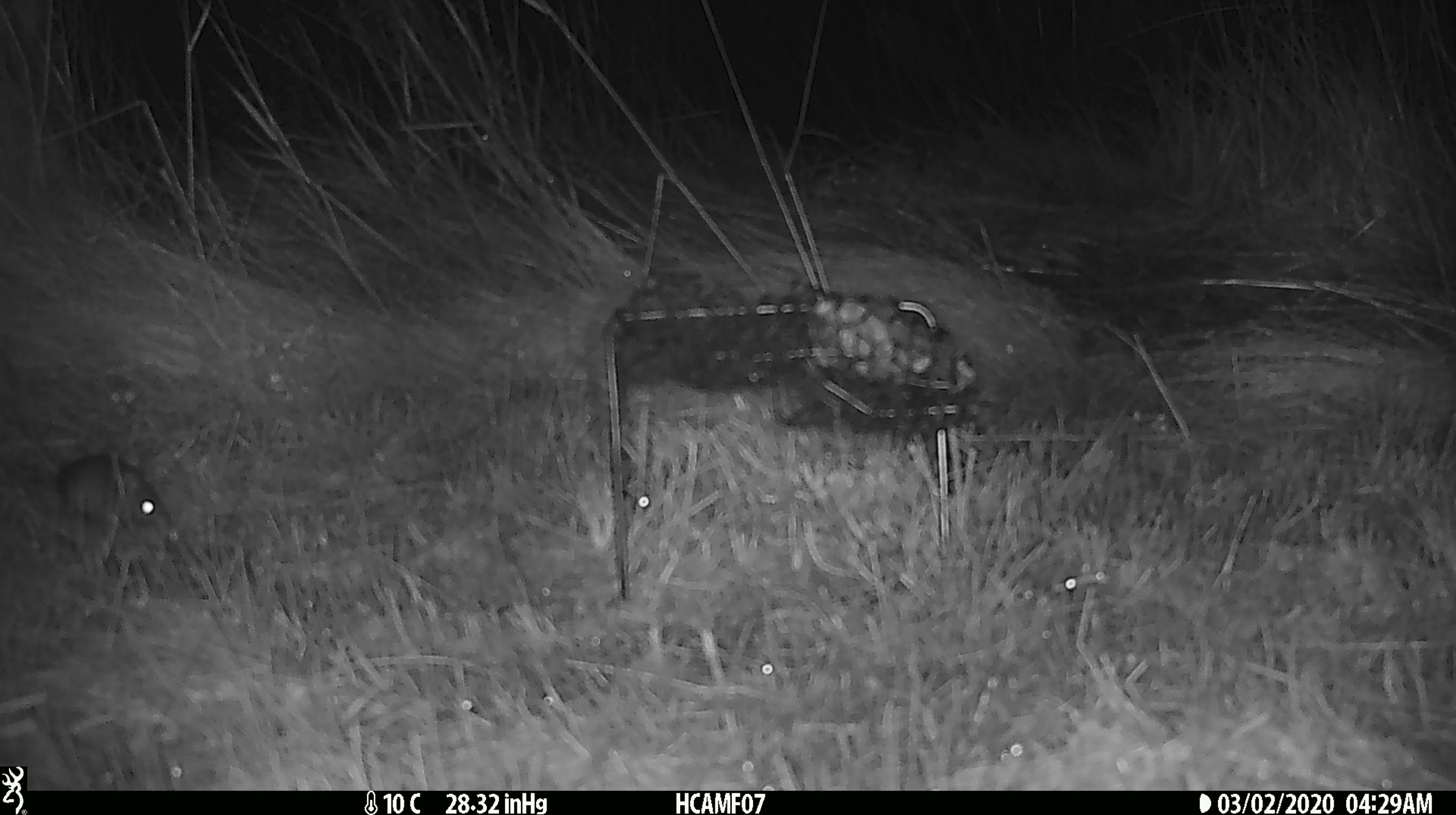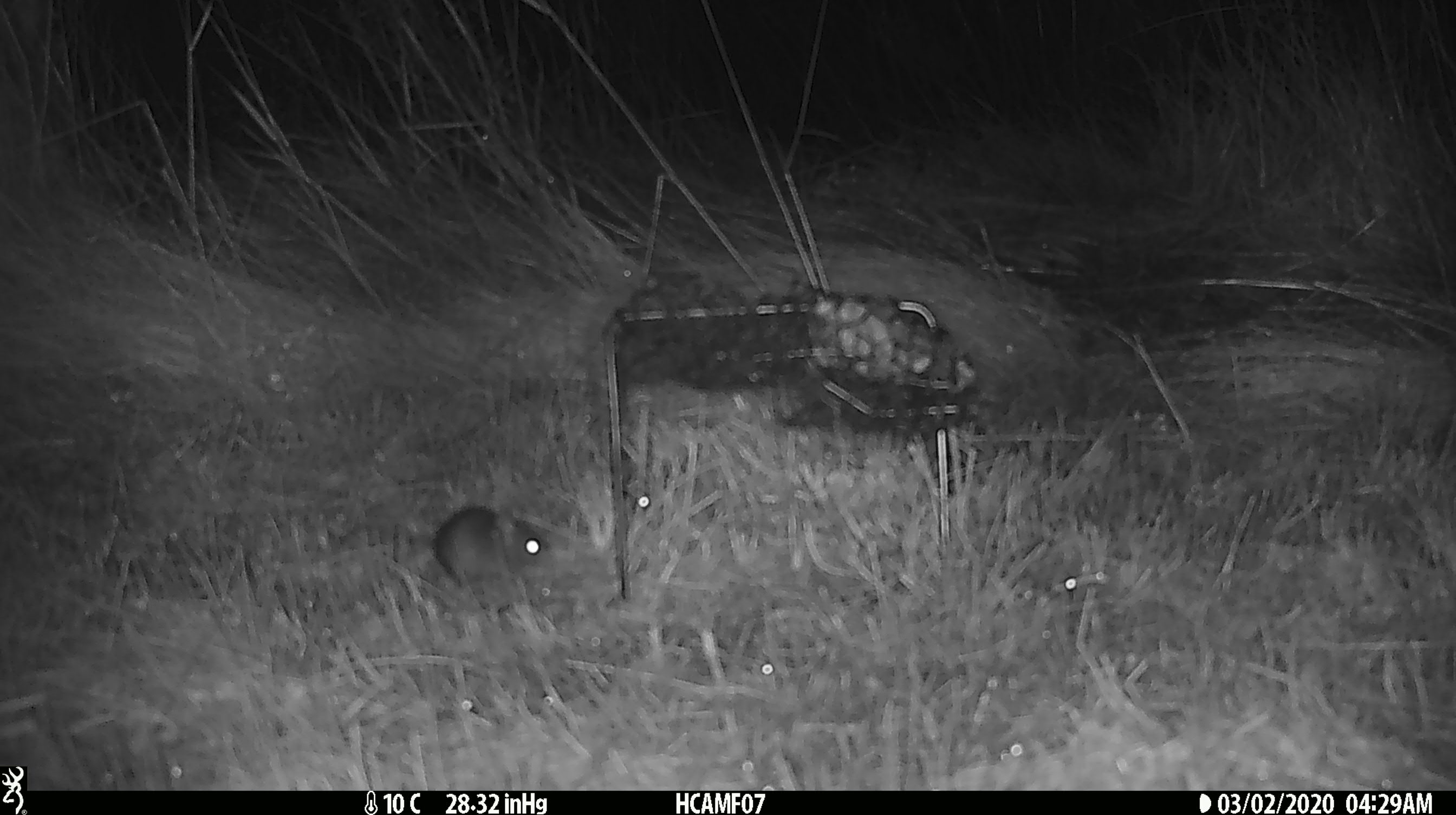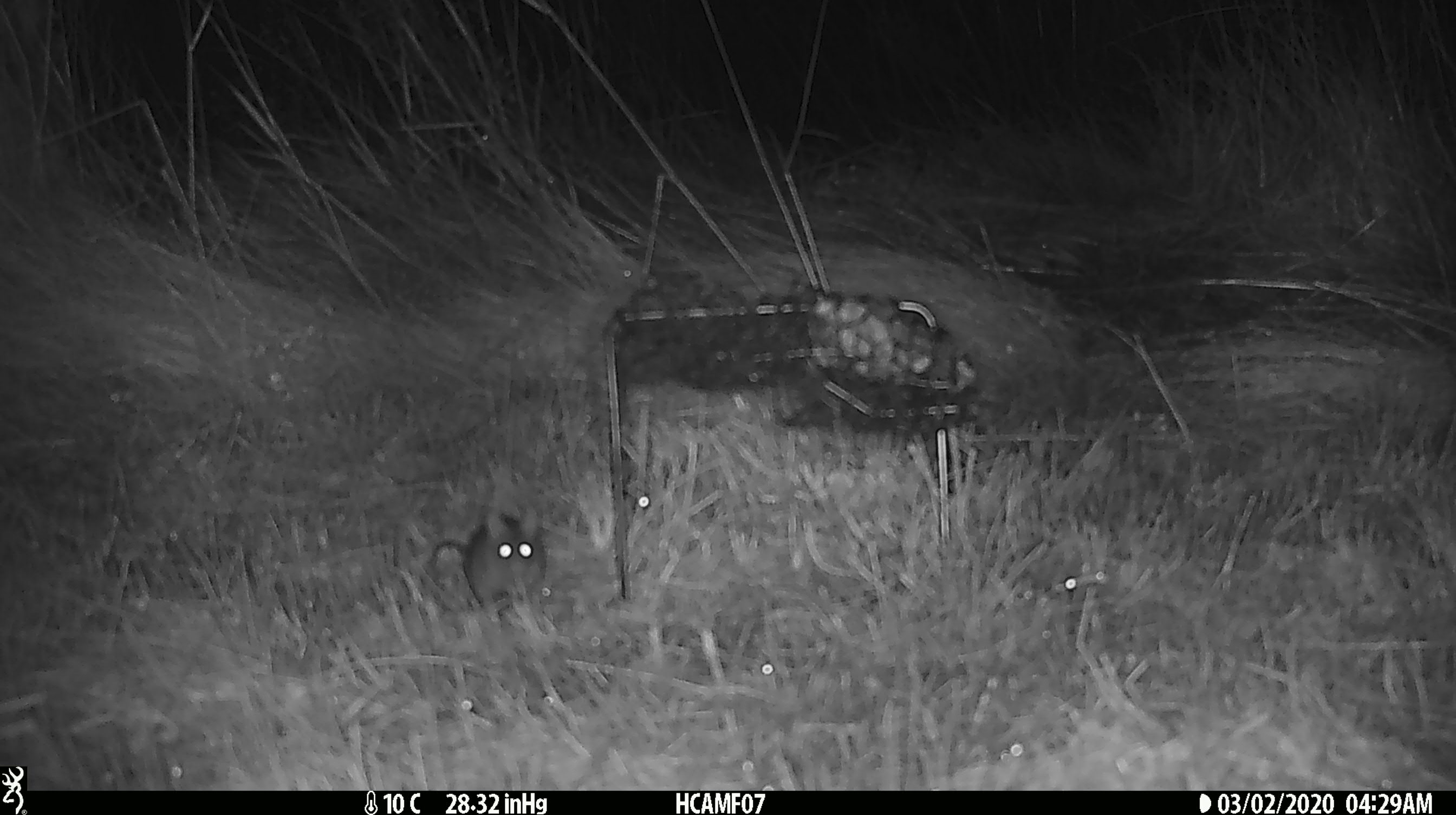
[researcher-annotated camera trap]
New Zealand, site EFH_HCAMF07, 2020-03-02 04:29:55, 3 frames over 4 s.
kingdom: Animalia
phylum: Chordata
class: Mammalia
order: Rodentia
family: Muridae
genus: Mus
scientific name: Mus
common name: mouse